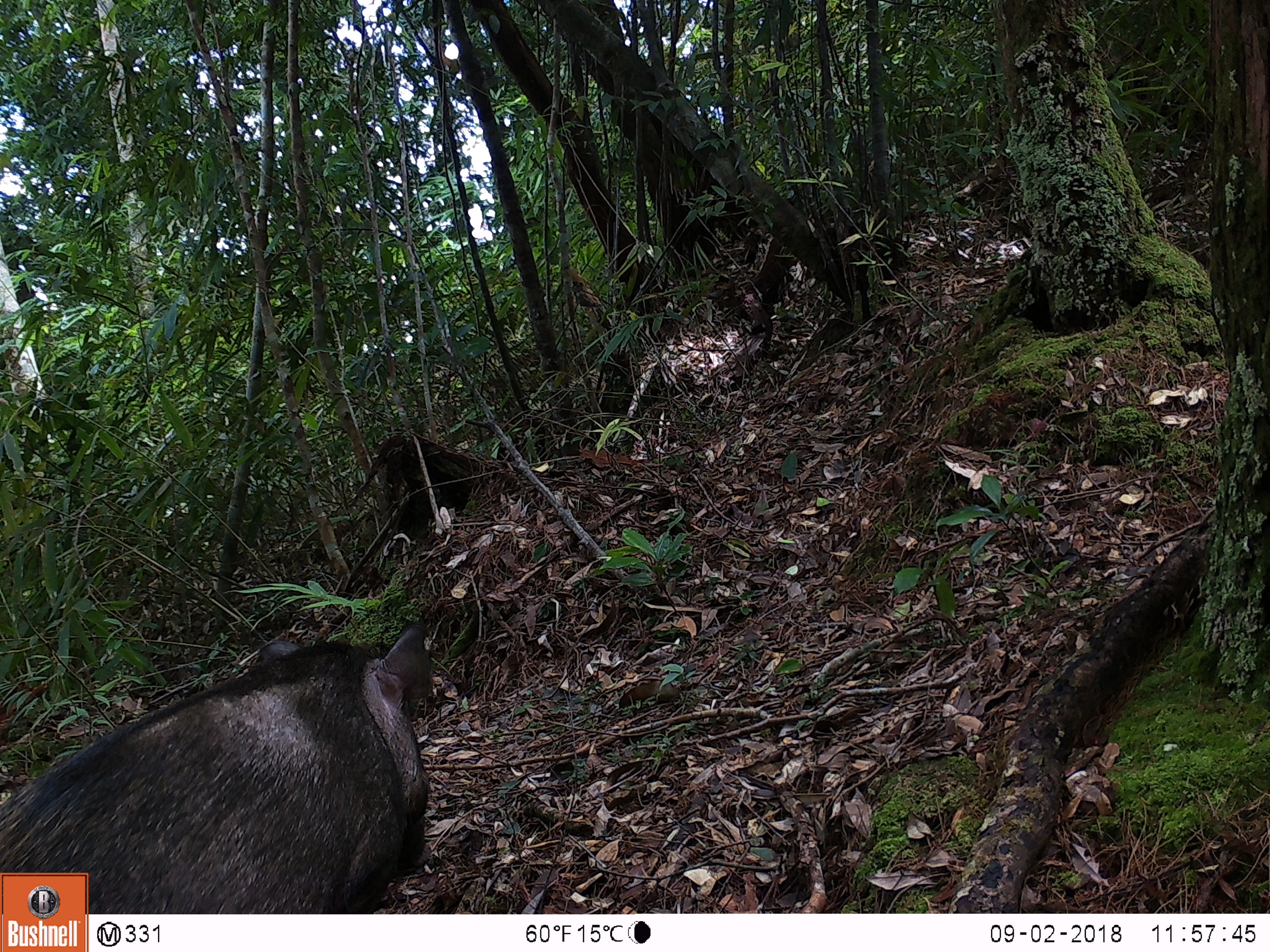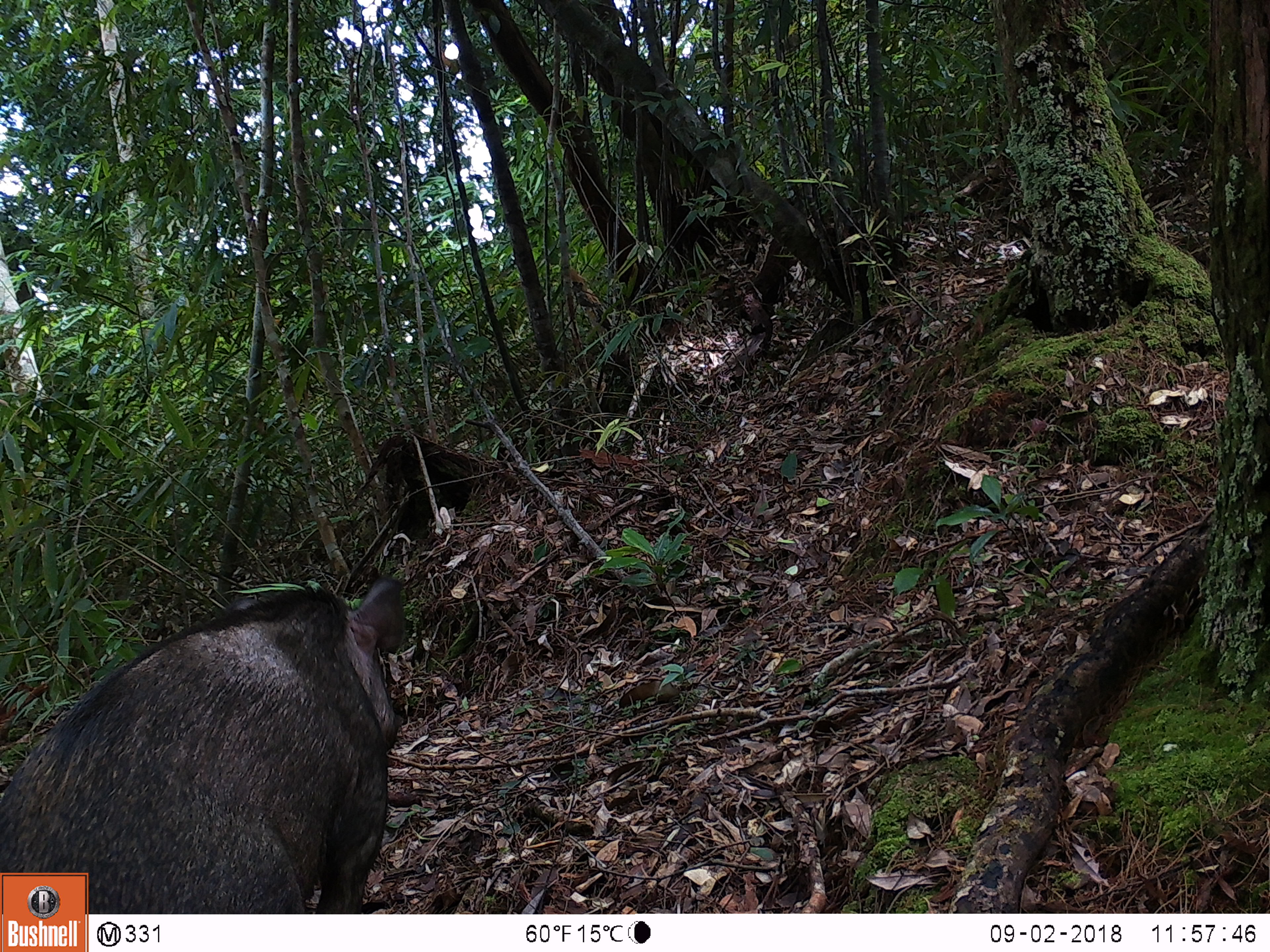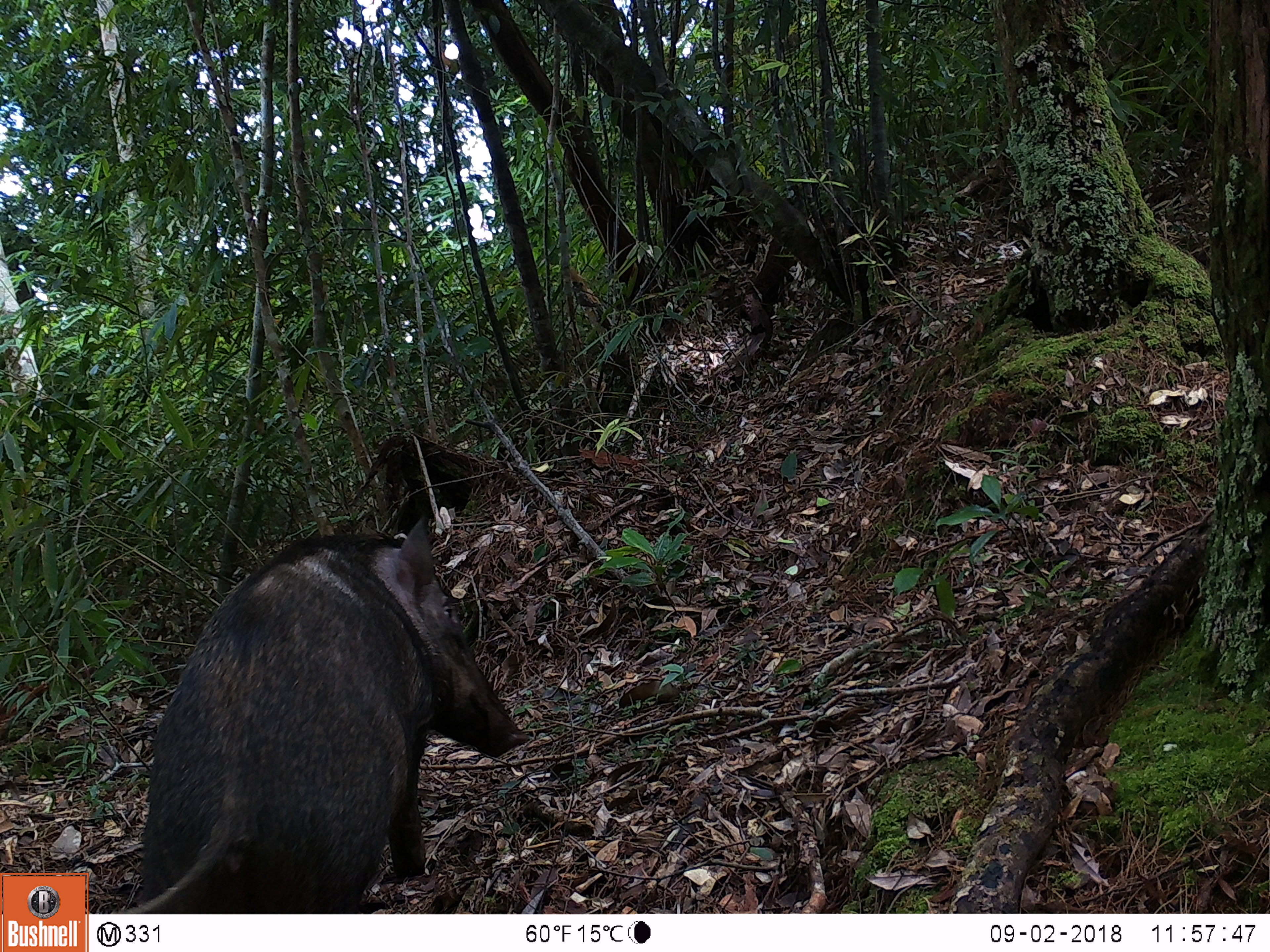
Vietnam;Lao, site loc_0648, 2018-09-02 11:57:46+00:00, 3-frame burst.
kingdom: Animalia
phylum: Chordata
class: Mammalia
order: Artiodactyla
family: Suidae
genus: Sus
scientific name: Sus scrofa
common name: eurasian wild pig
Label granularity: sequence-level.